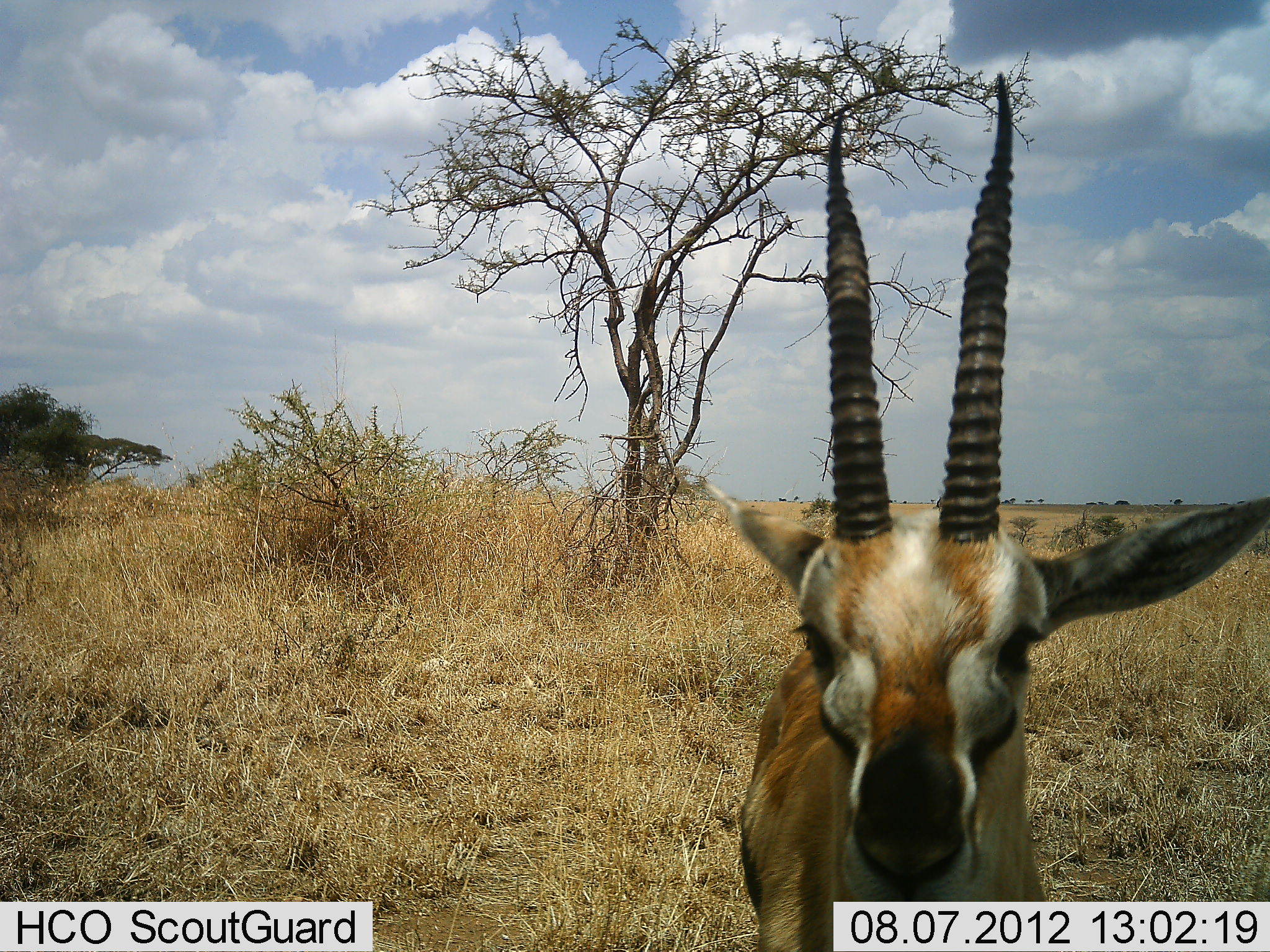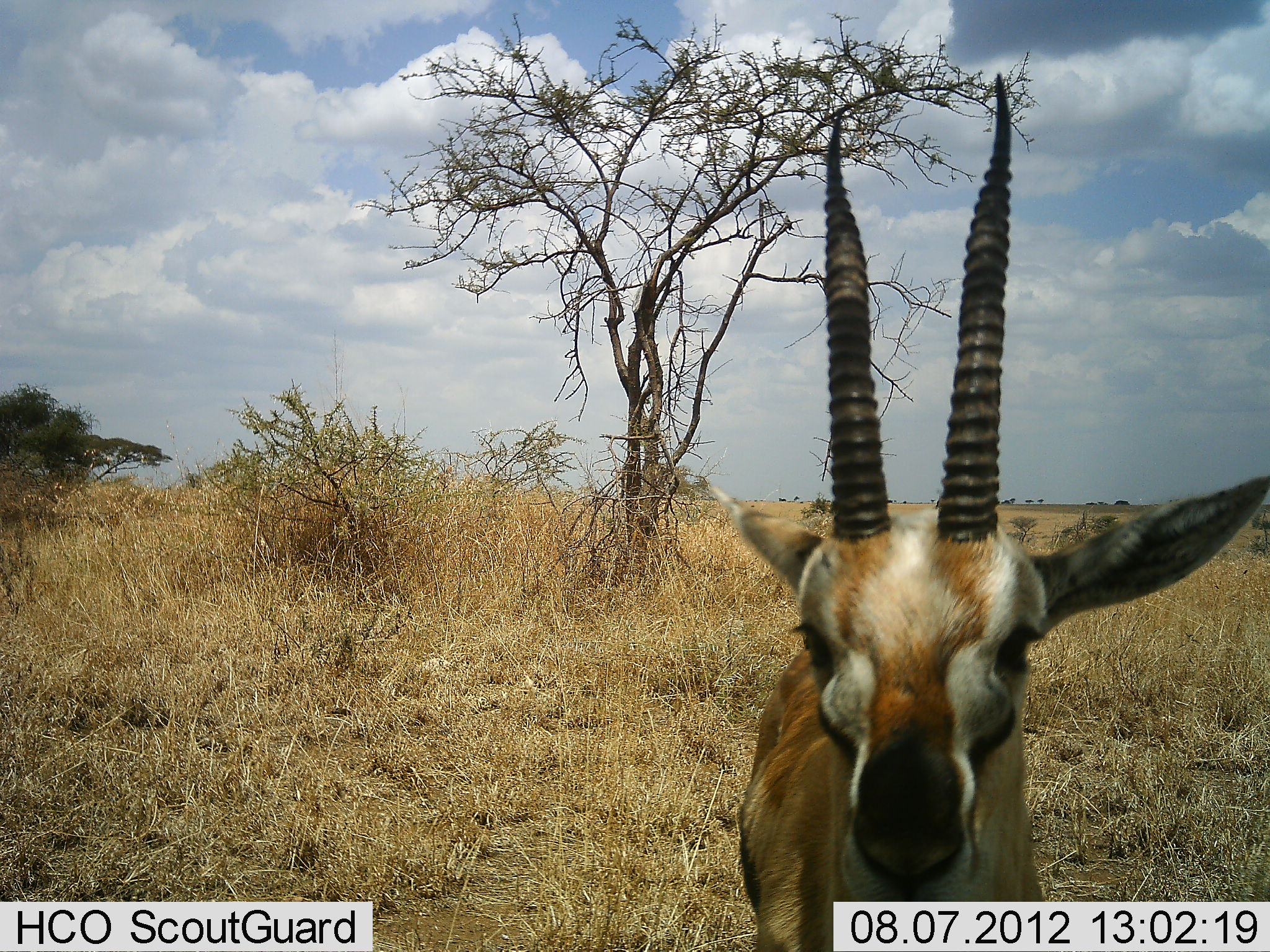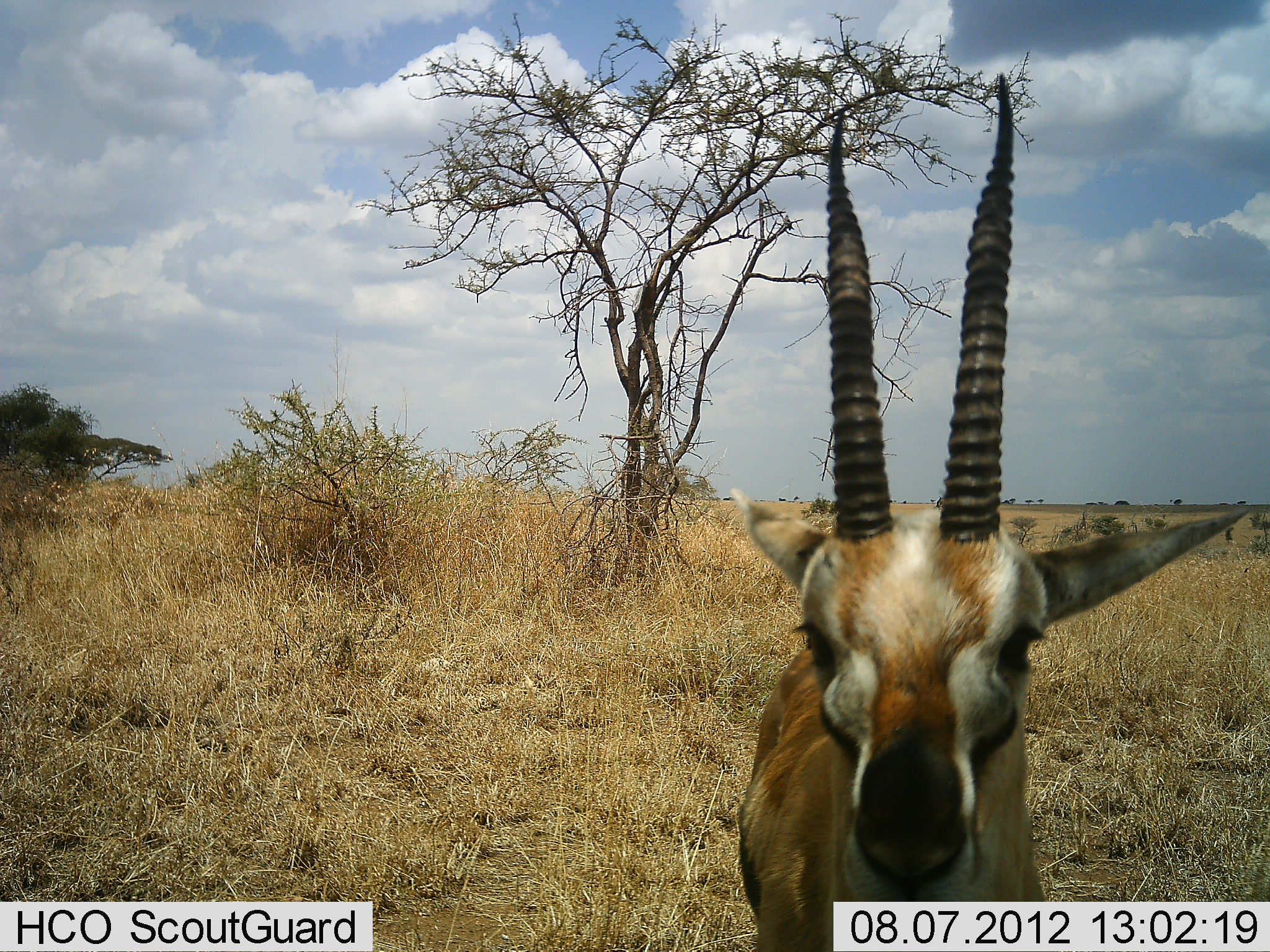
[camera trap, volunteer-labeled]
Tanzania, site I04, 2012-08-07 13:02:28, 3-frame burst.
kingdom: Animalia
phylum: Chordata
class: Mammalia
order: Artiodactyla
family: Bovidae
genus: Eudorcas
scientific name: Eudorcas thomsonii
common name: thomson's gazelle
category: gazellethomsons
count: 1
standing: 90%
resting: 10%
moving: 0%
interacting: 0%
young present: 0%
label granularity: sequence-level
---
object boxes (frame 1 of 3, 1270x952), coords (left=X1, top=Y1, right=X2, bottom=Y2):
animal: (left=704, top=75, right=1270, bottom=952)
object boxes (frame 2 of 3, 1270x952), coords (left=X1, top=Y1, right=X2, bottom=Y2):
animal: (left=701, top=72, right=1270, bottom=952)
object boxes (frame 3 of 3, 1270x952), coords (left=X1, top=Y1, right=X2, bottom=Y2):
animal: (left=719, top=74, right=1253, bottom=952)